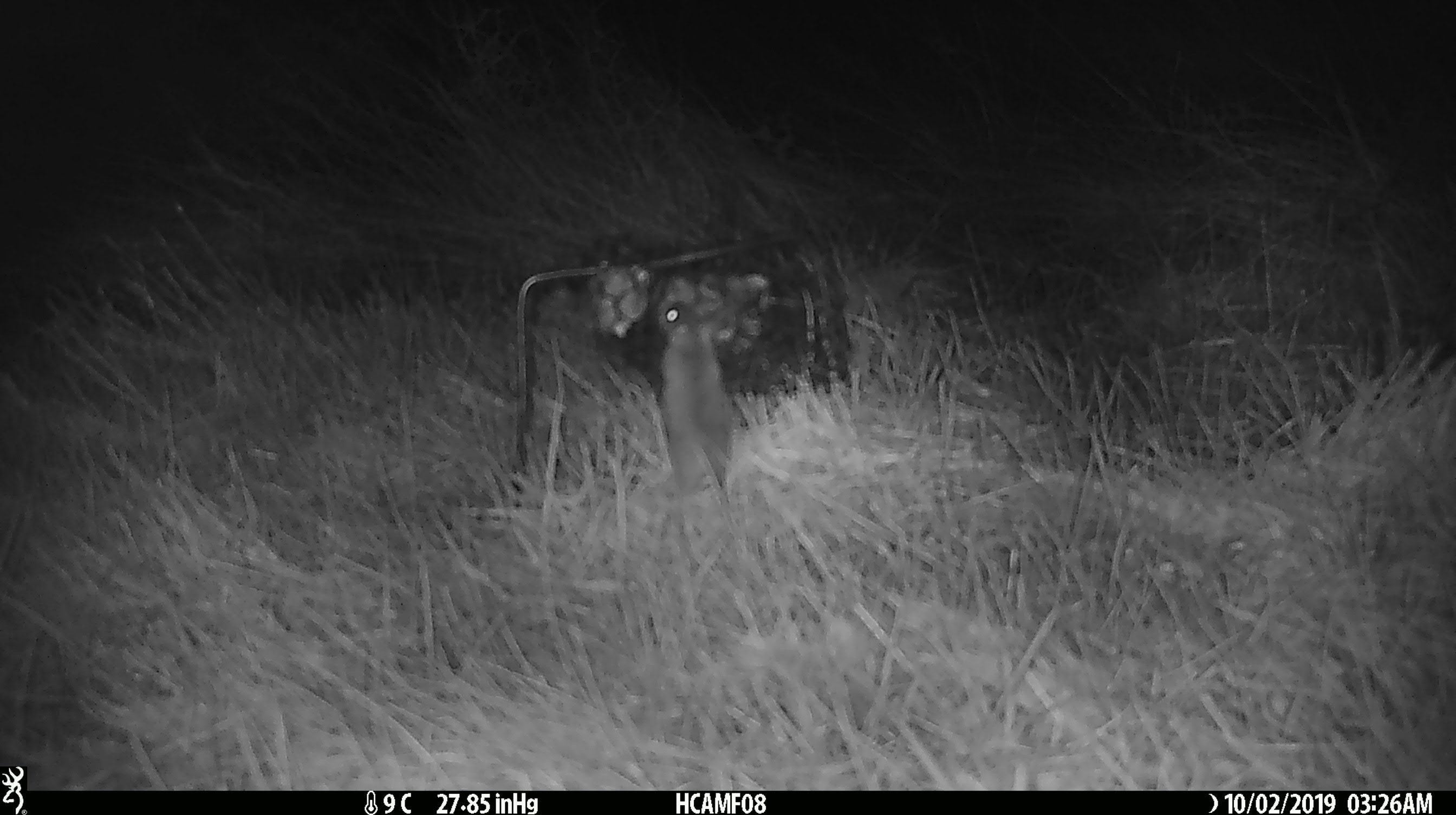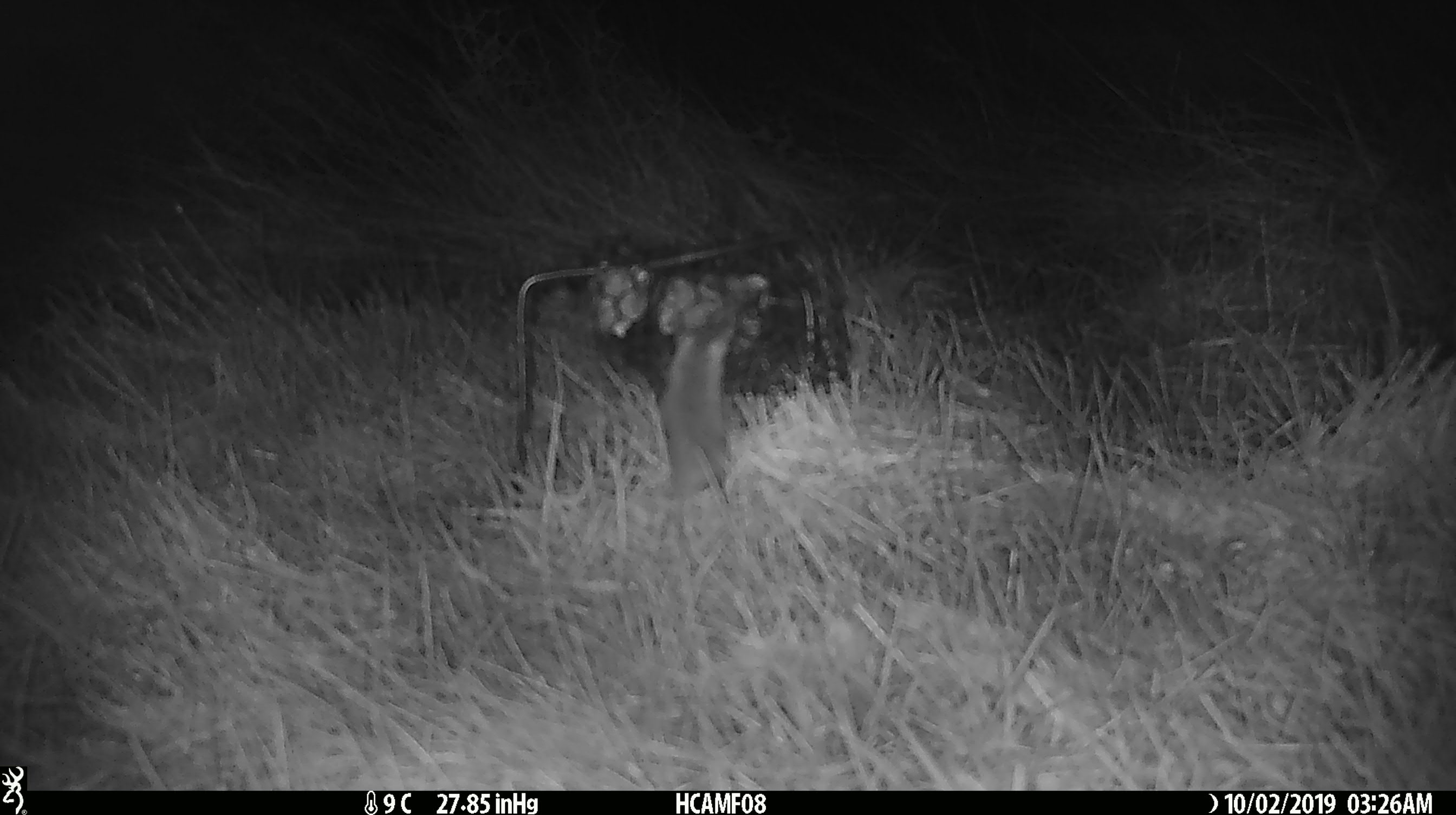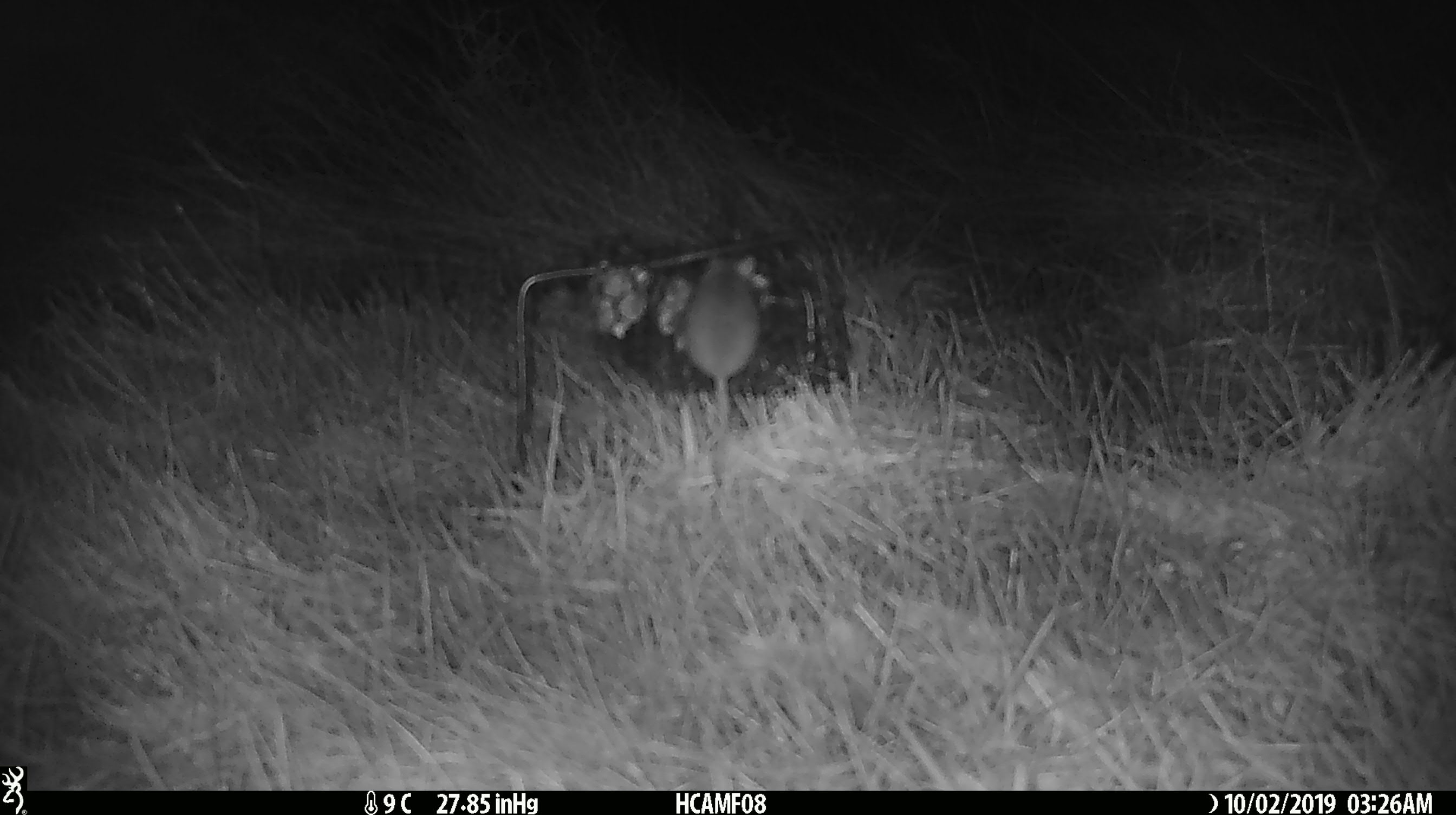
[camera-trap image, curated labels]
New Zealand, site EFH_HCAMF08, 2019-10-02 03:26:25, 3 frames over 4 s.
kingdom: Animalia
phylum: Chordata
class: Mammalia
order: Rodentia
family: Muridae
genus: Mus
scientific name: Mus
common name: mouse